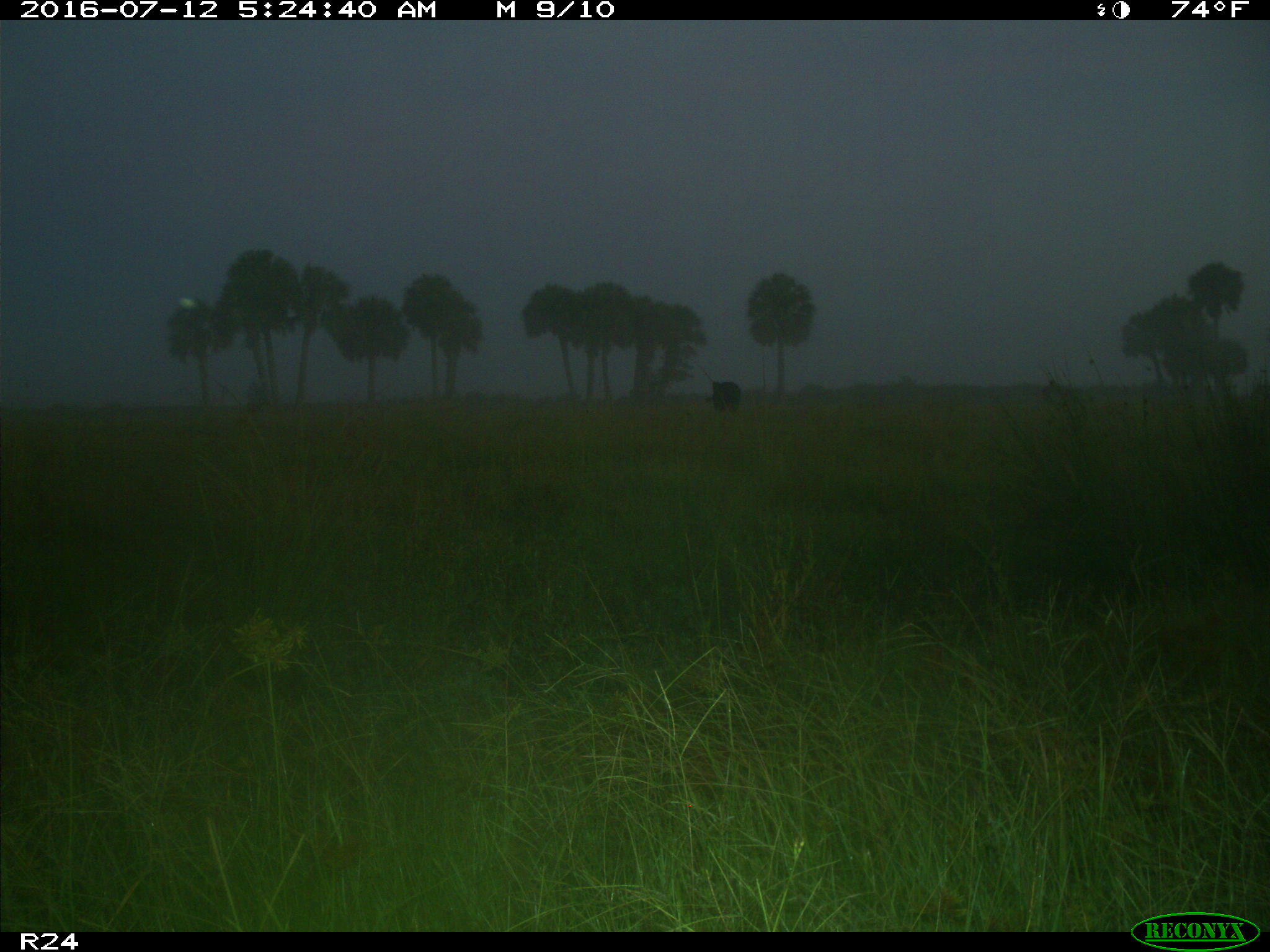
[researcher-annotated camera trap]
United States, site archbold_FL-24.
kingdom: Animalia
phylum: Chordata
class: Mammalia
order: Artiodactyla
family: Bovidae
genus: Bos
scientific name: Bos taurus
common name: domestic cow